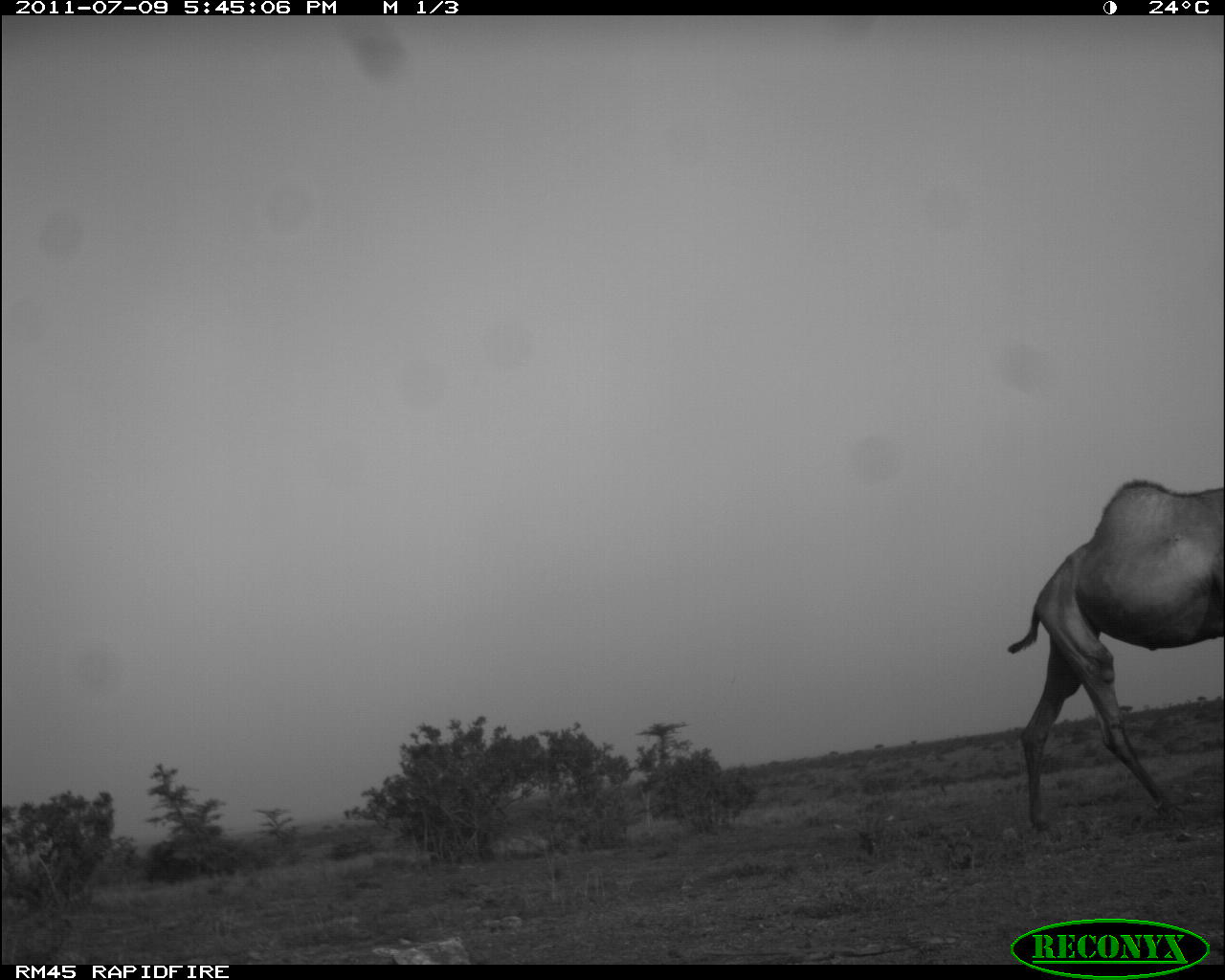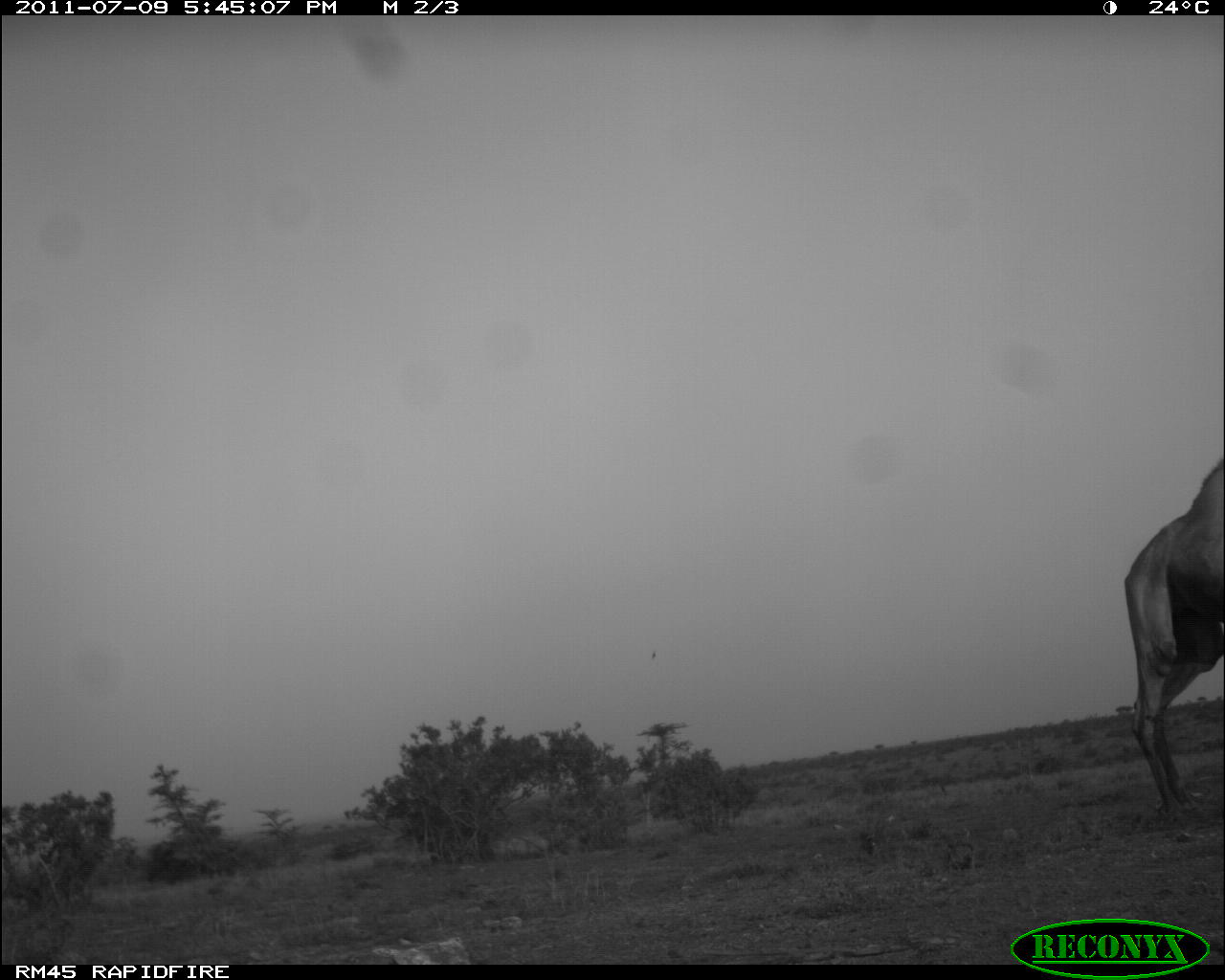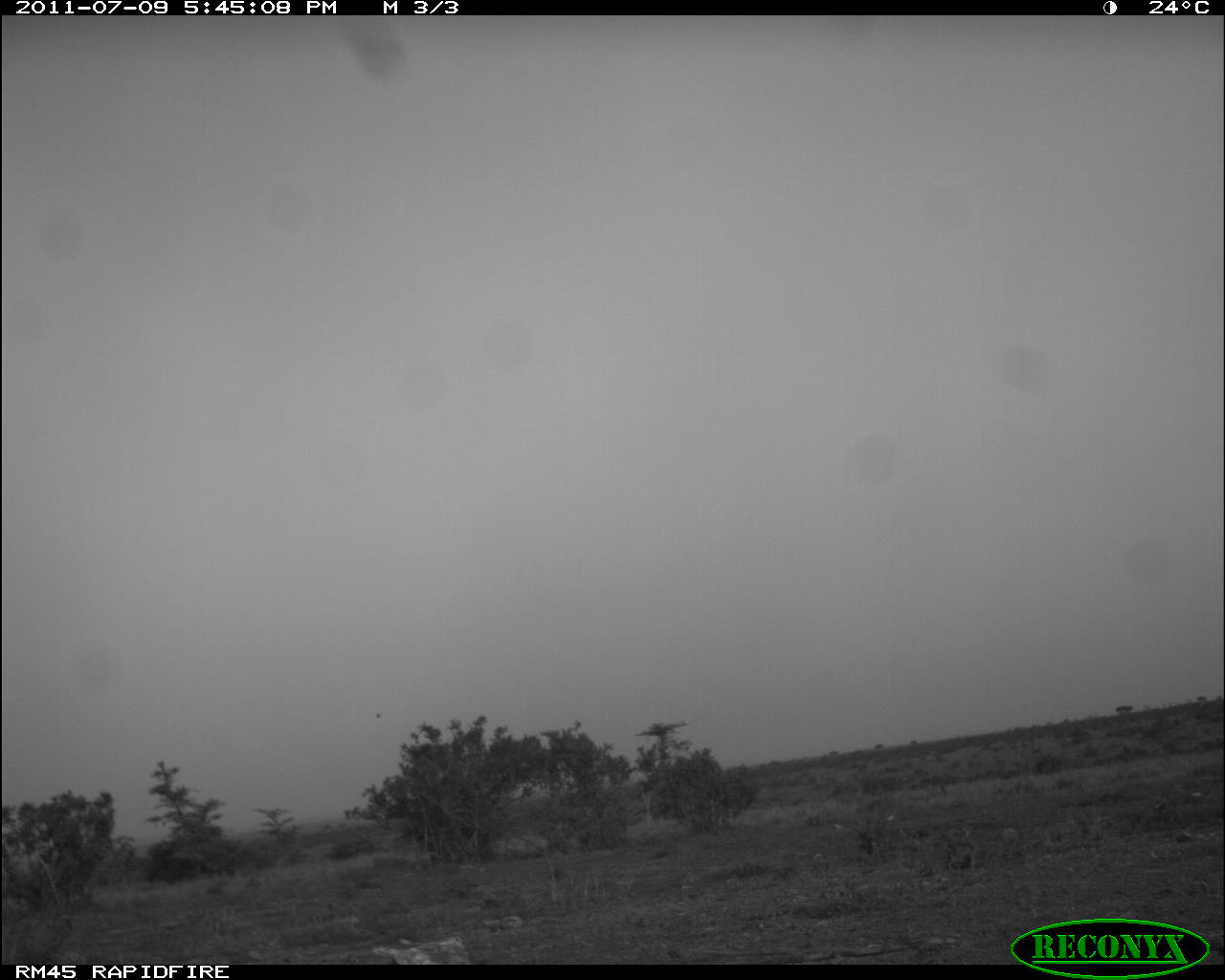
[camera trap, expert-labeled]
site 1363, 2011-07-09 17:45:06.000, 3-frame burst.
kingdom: Animalia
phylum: Chordata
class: Mammalia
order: Artiodactyla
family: Camelidae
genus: Camelus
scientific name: Camelus dromedarius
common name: dromedary camel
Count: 1.